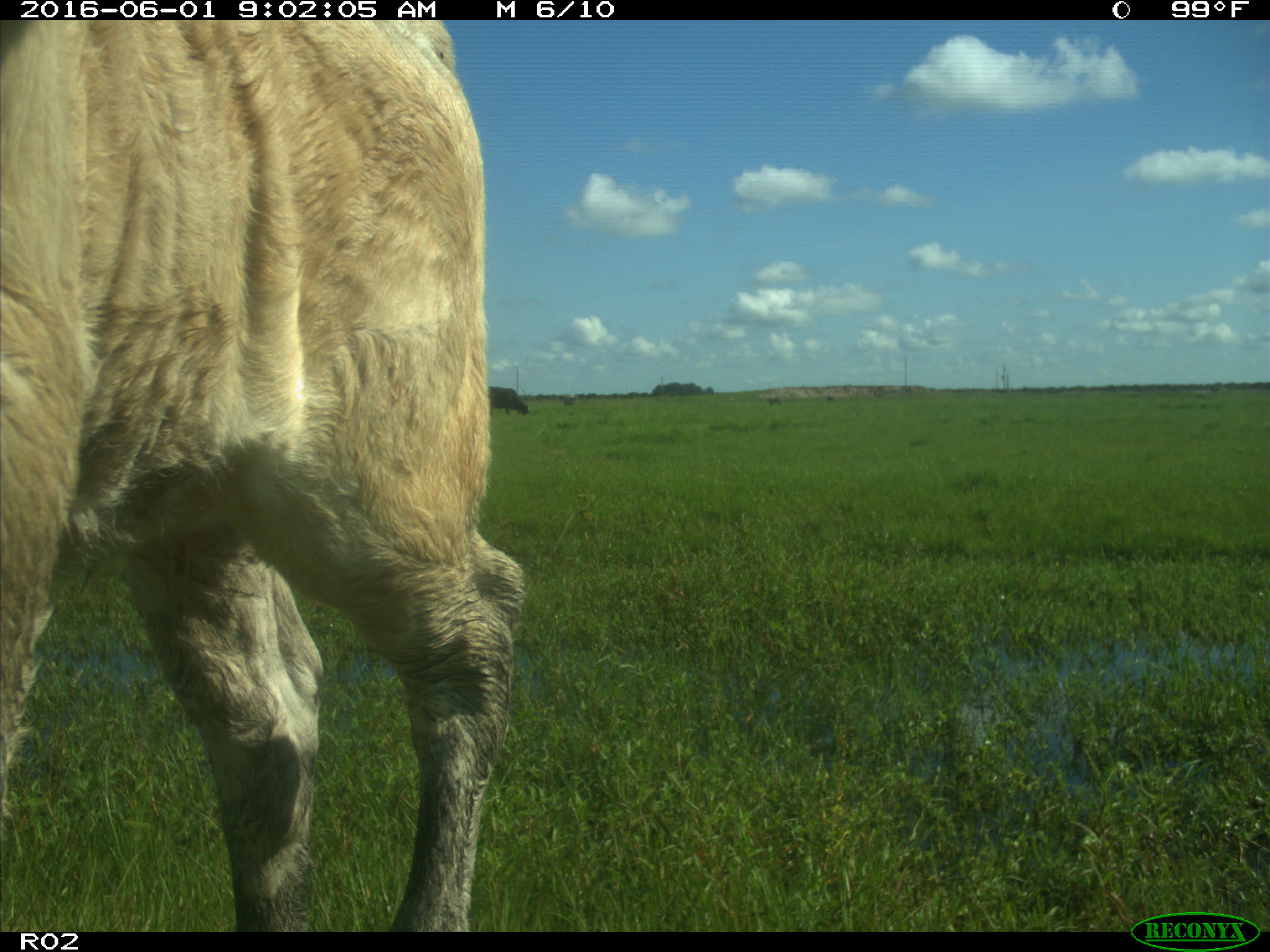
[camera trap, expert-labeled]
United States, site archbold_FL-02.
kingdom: Animalia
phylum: Chordata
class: Mammalia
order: Artiodactyla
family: Bovidae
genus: Bos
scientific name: Bos taurus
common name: domestic cow